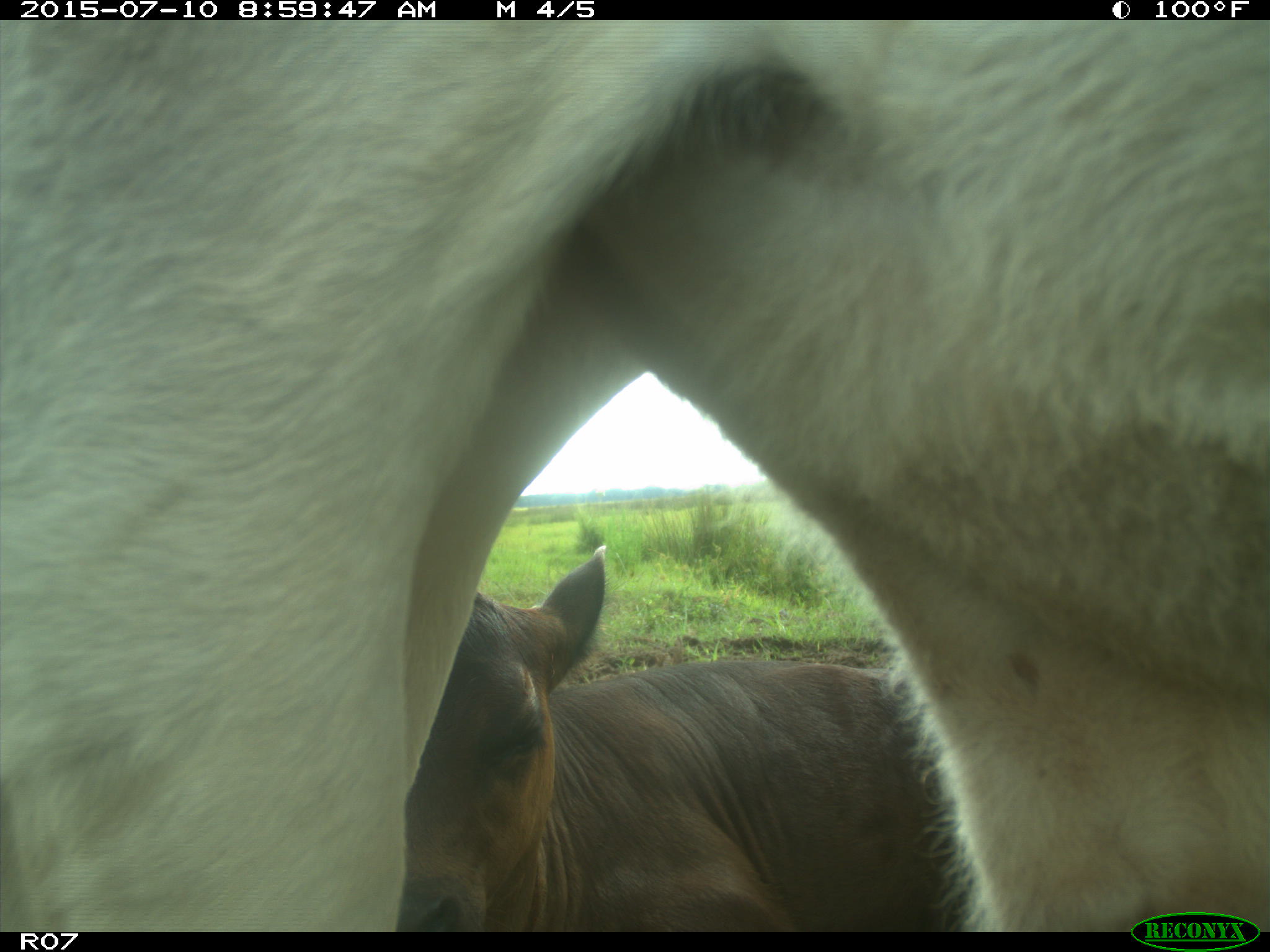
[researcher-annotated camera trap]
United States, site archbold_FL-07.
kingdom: Animalia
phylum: Chordata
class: Mammalia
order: Artiodactyla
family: Bovidae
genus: Bos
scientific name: Bos taurus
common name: domestic cow